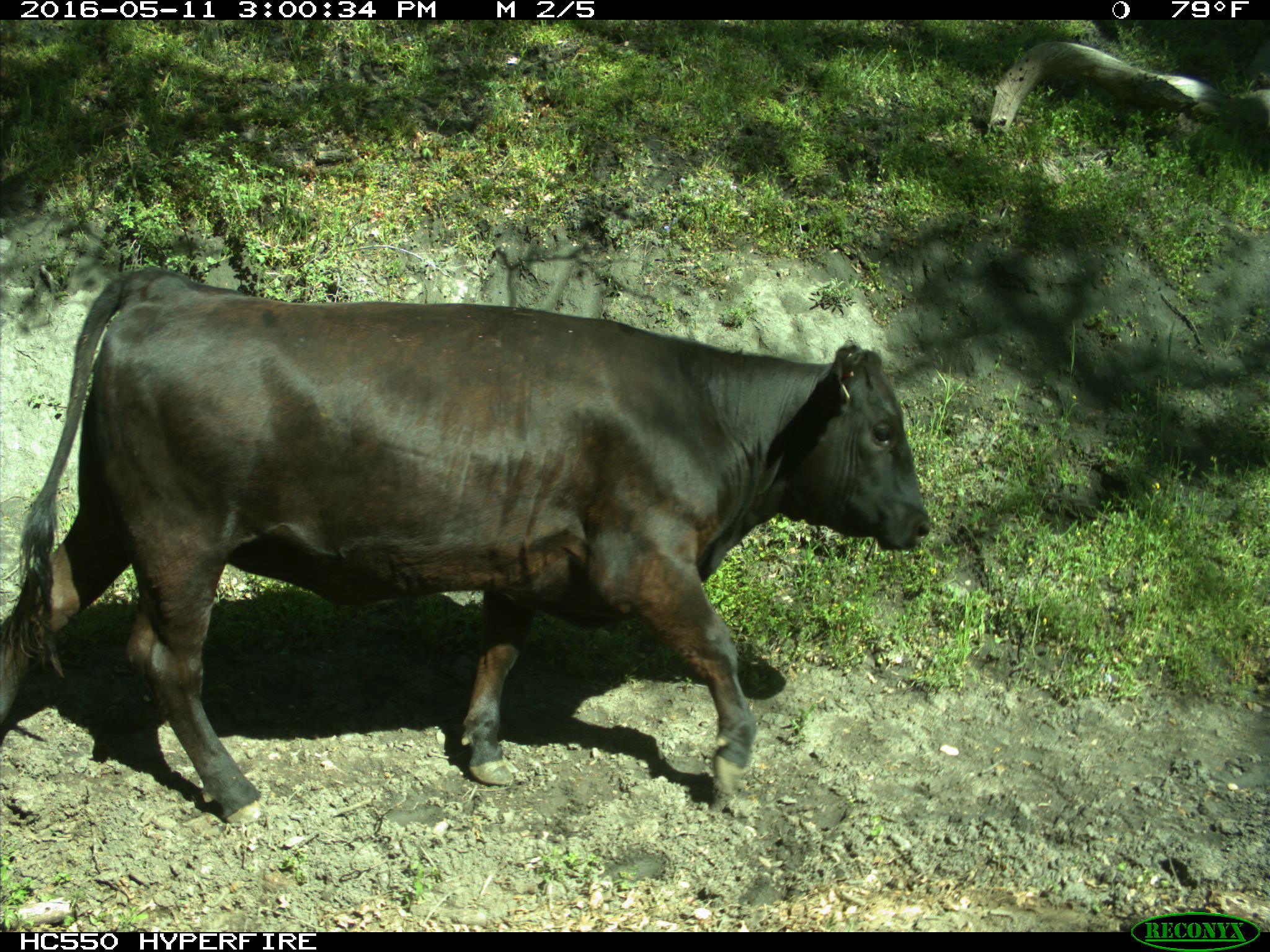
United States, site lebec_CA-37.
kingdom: Animalia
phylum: Chordata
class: Mammalia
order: Artiodactyla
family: Bovidae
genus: Bos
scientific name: Bos taurus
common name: domestic cow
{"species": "Bos taurus (domestic cow)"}